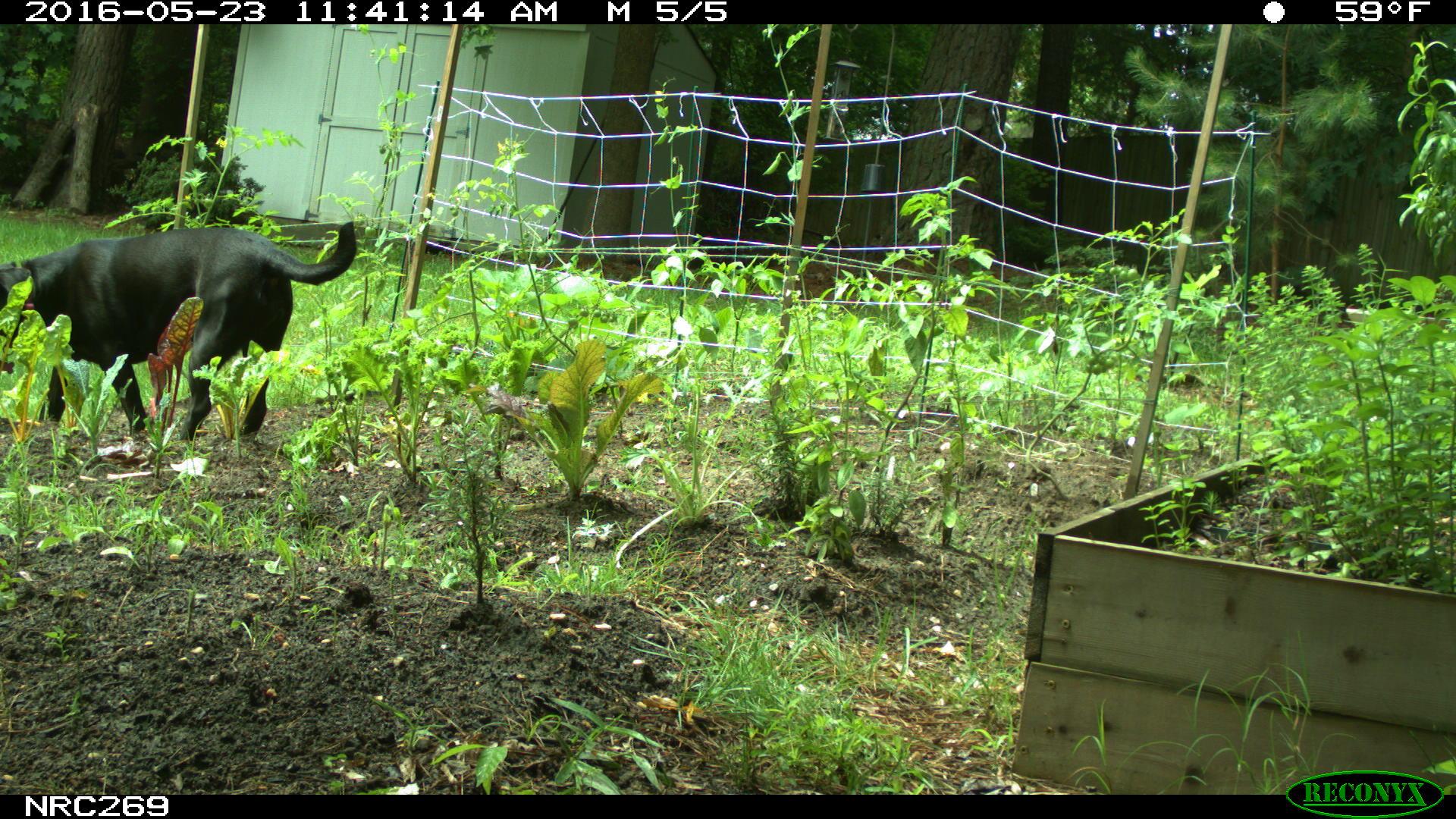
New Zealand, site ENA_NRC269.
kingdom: Animalia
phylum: Chordata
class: Mammalia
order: Carnivora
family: Canidae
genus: Canis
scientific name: Canis familiaris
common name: domestic dog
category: dog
Dog (domestic dog) (Canis familiaris).